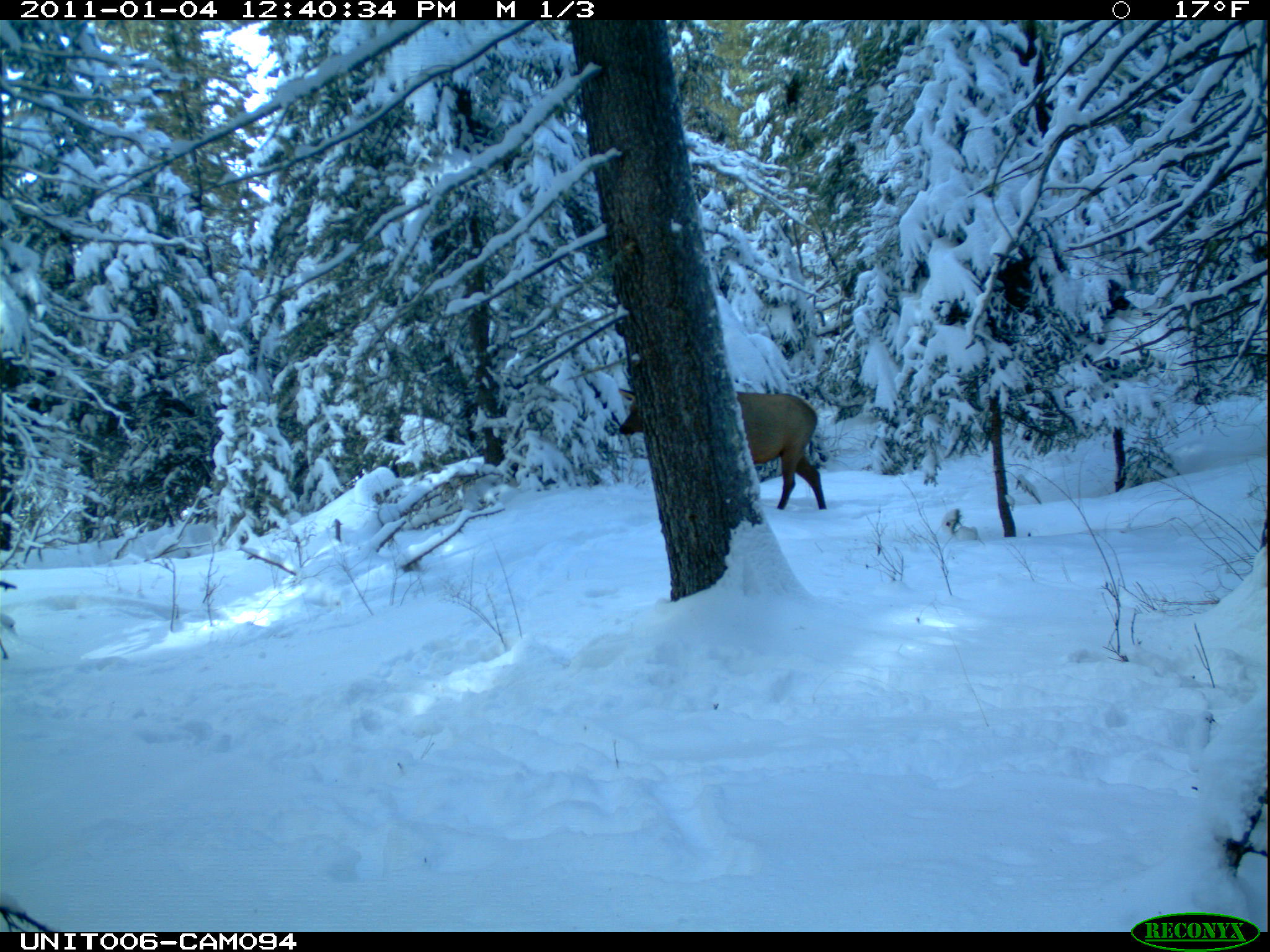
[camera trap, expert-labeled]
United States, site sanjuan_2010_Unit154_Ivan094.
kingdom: Animalia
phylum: Chordata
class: Mammalia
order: Artiodactyla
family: Cervidae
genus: Cervus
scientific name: Cervus elaphus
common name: red deer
Cervus elaphus (red deer).